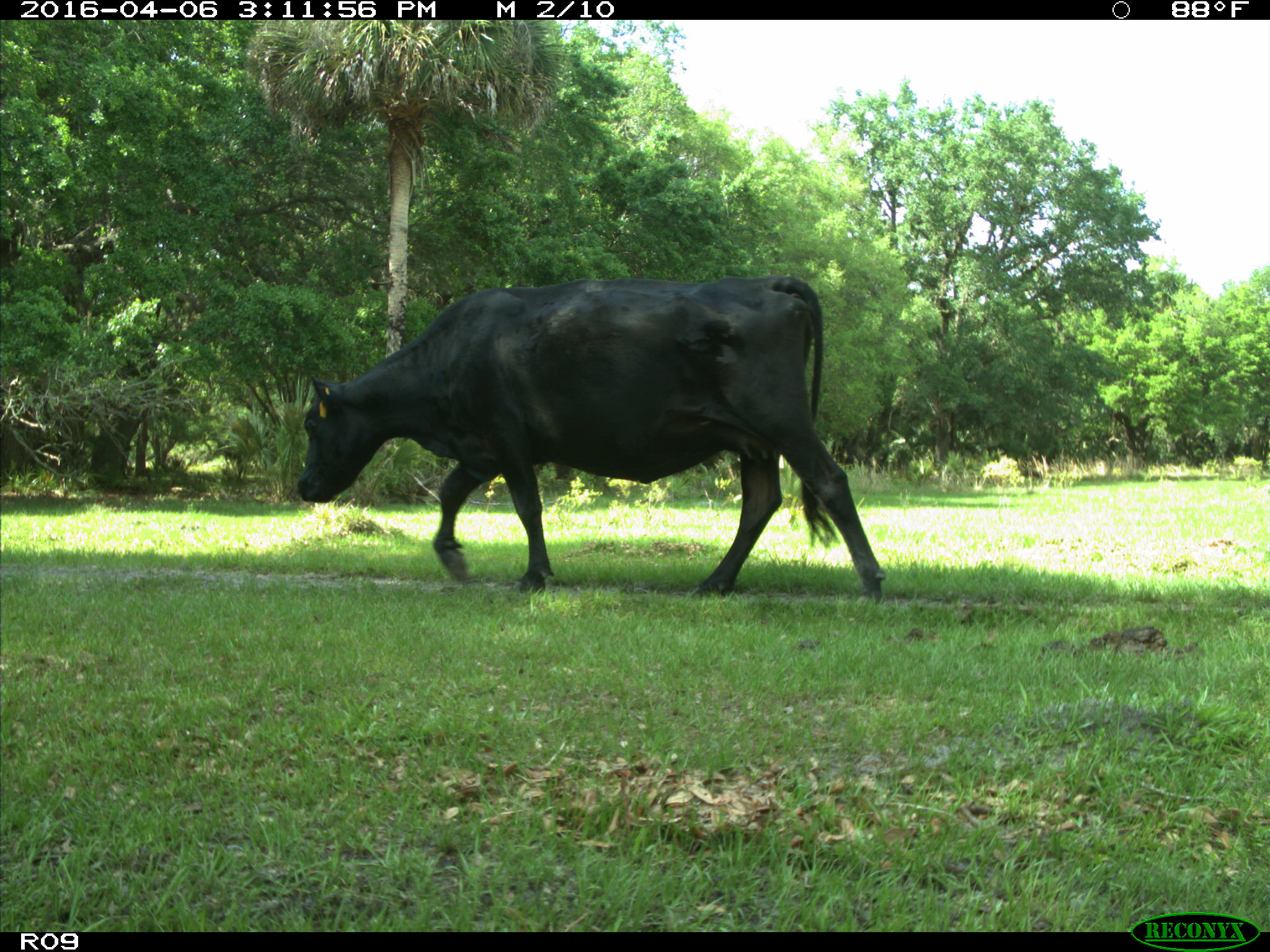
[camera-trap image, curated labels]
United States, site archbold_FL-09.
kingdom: Animalia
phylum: Chordata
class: Mammalia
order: Artiodactyla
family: Bovidae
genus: Bos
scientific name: Bos taurus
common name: domestic cow